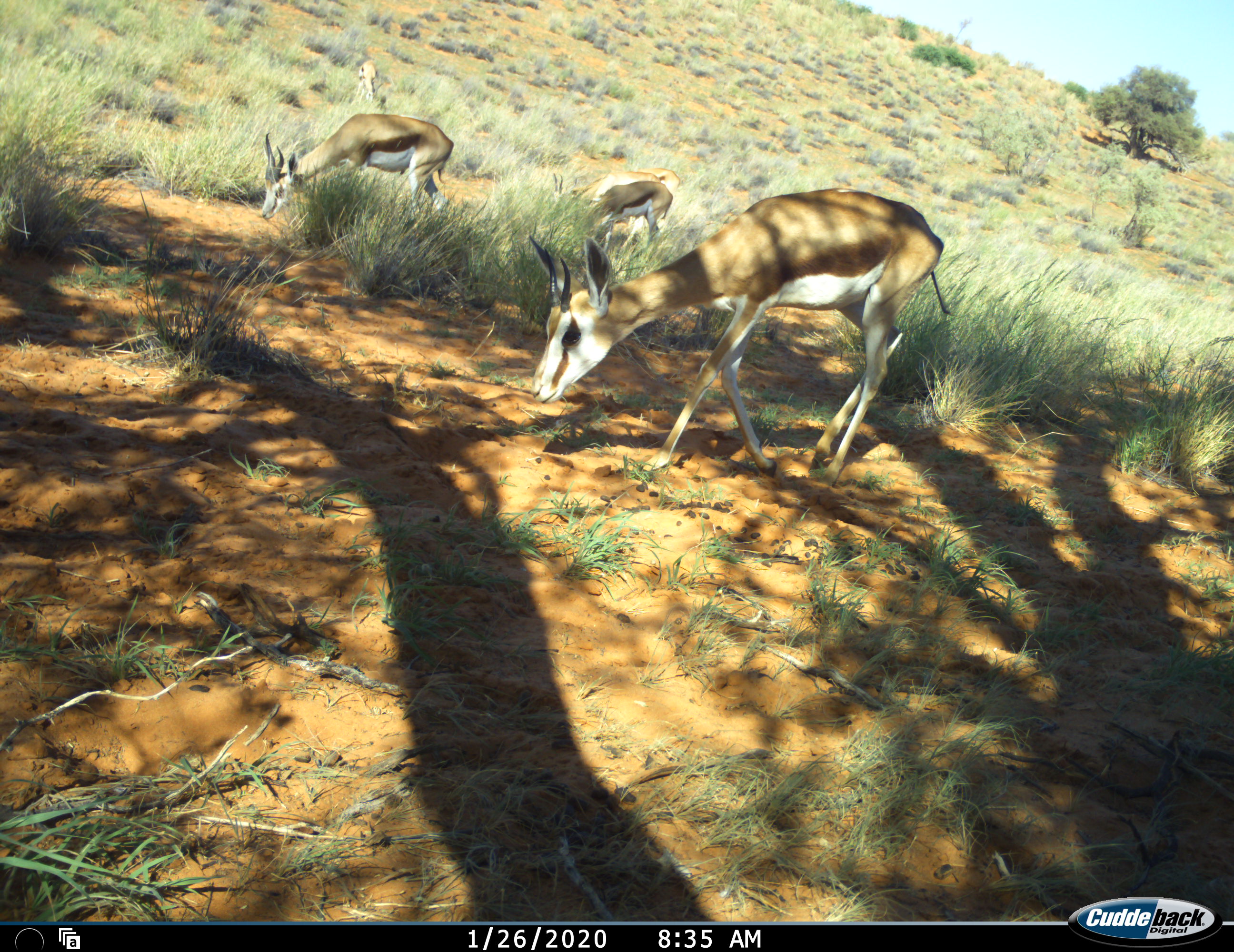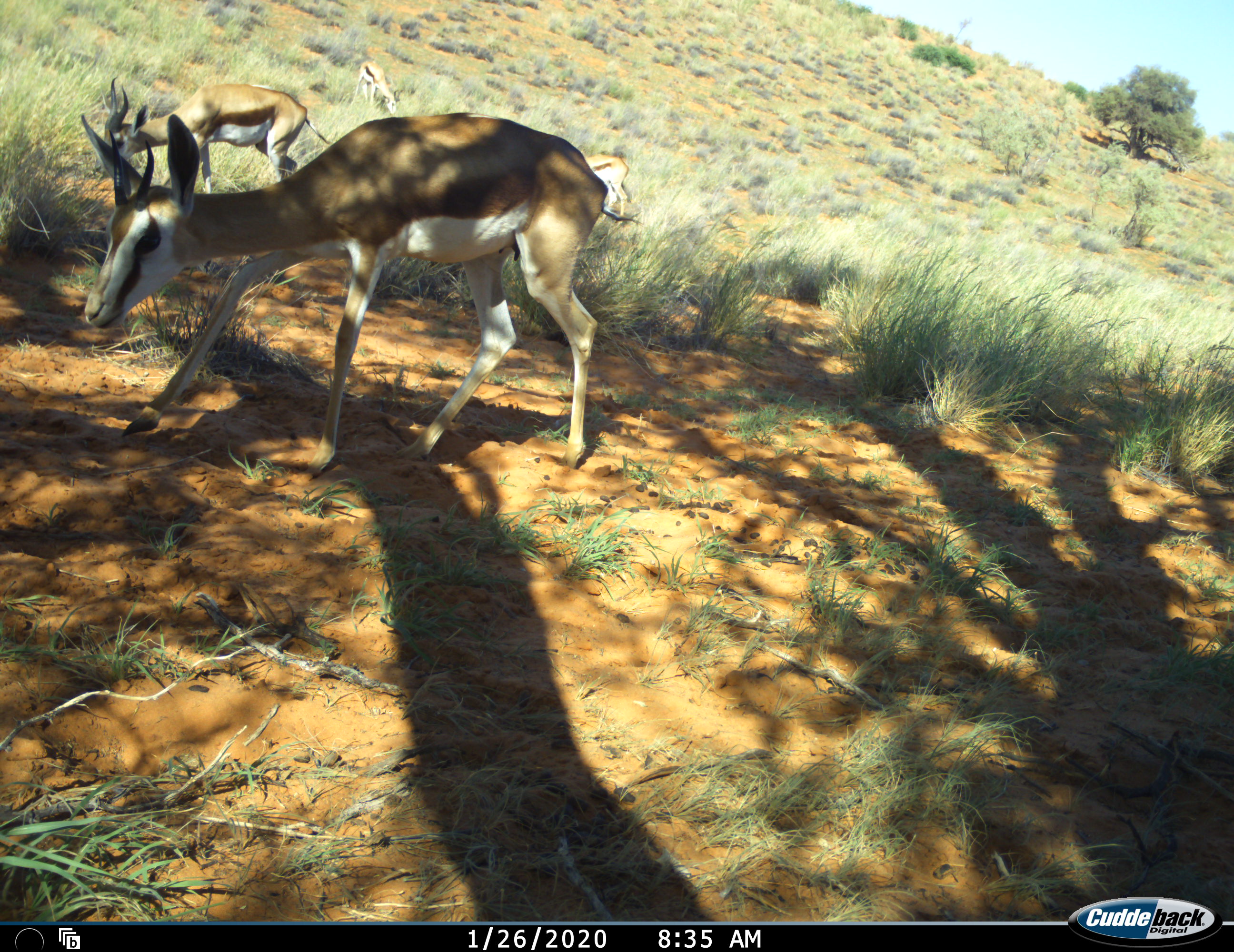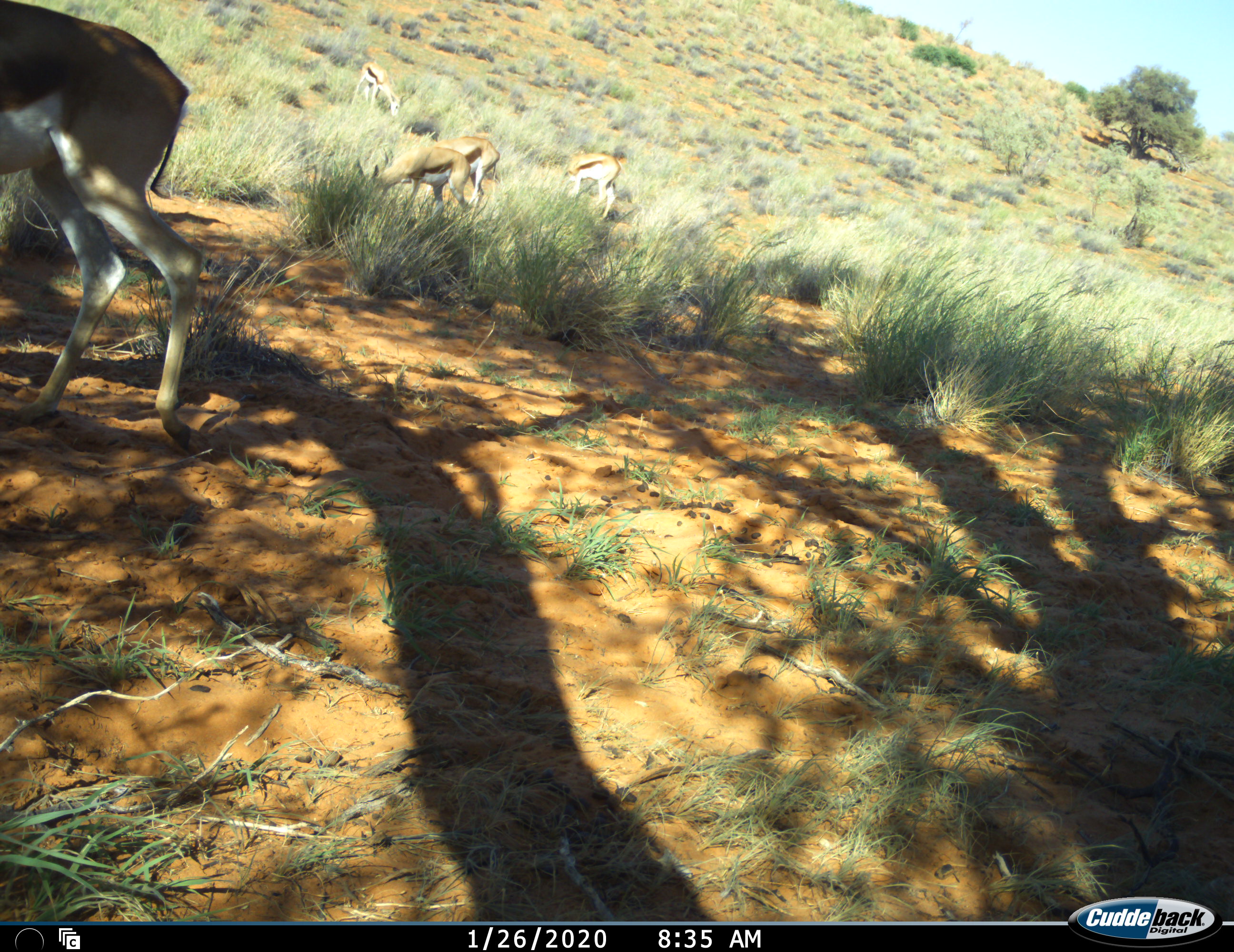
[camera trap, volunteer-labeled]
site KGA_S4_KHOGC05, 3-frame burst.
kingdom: Animalia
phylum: Chordata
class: Mammalia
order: Artiodactyla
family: Bovidae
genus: Antidorcas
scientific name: Antidorcas marsupialis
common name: springbok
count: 5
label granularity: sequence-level